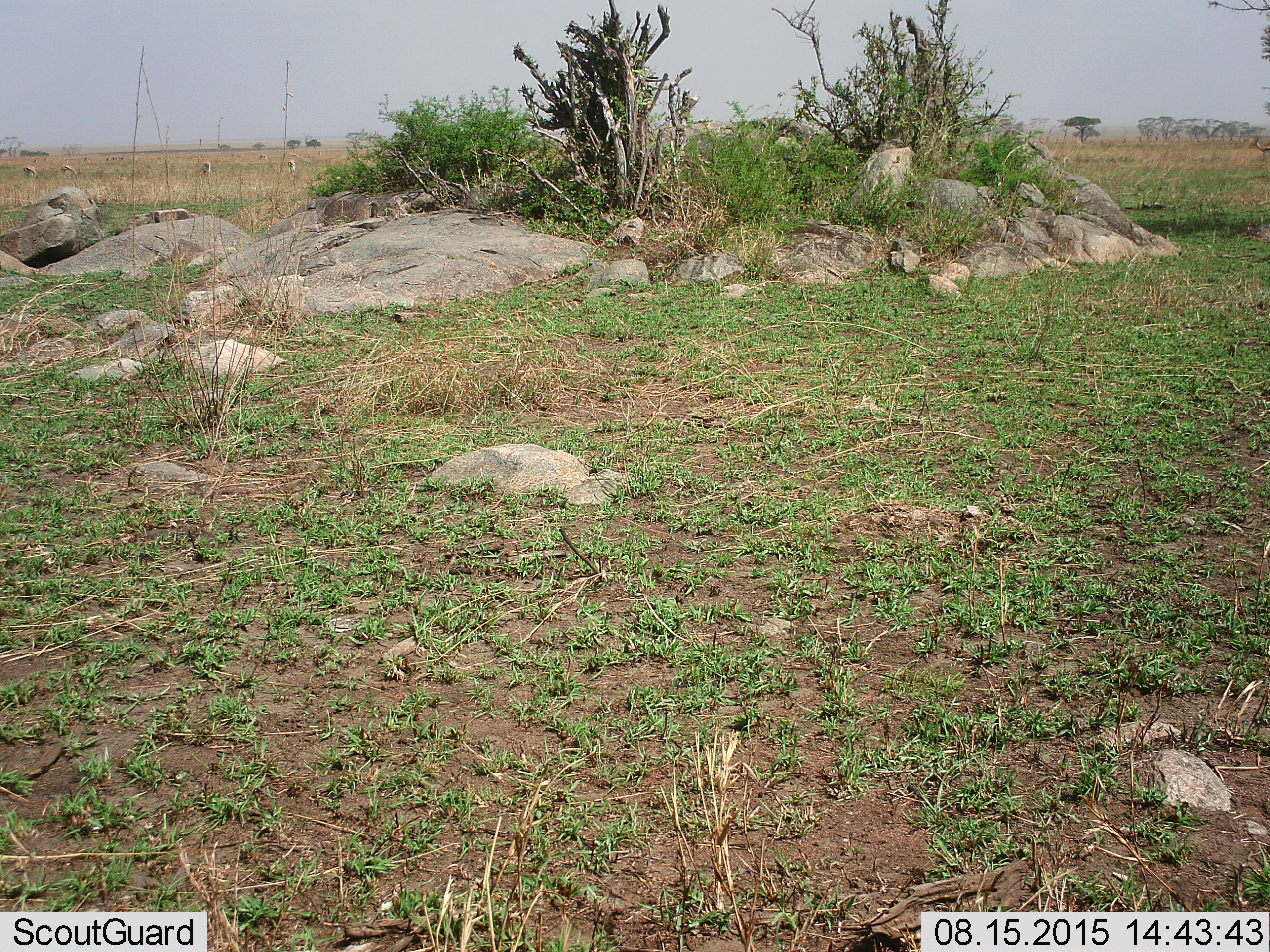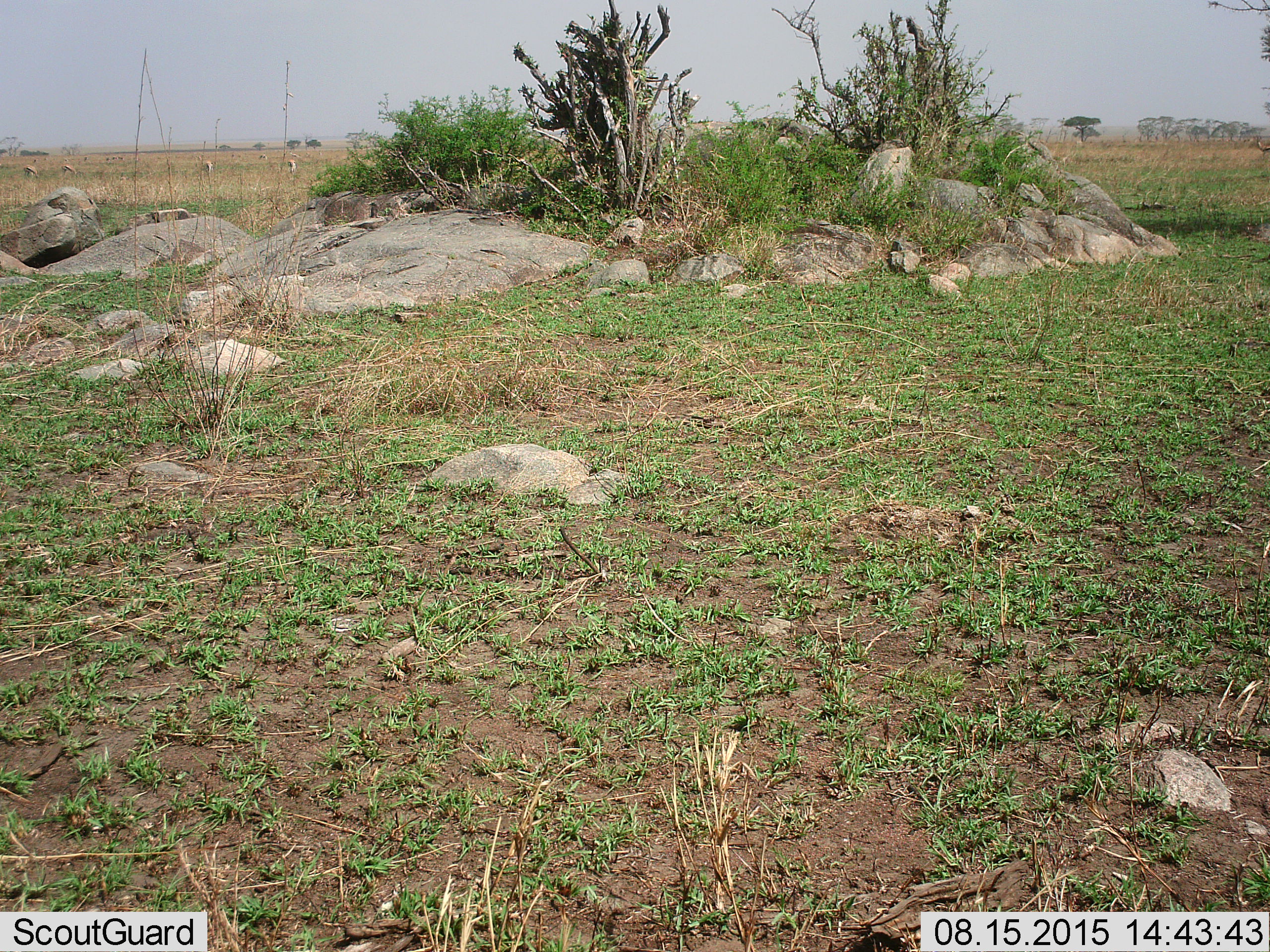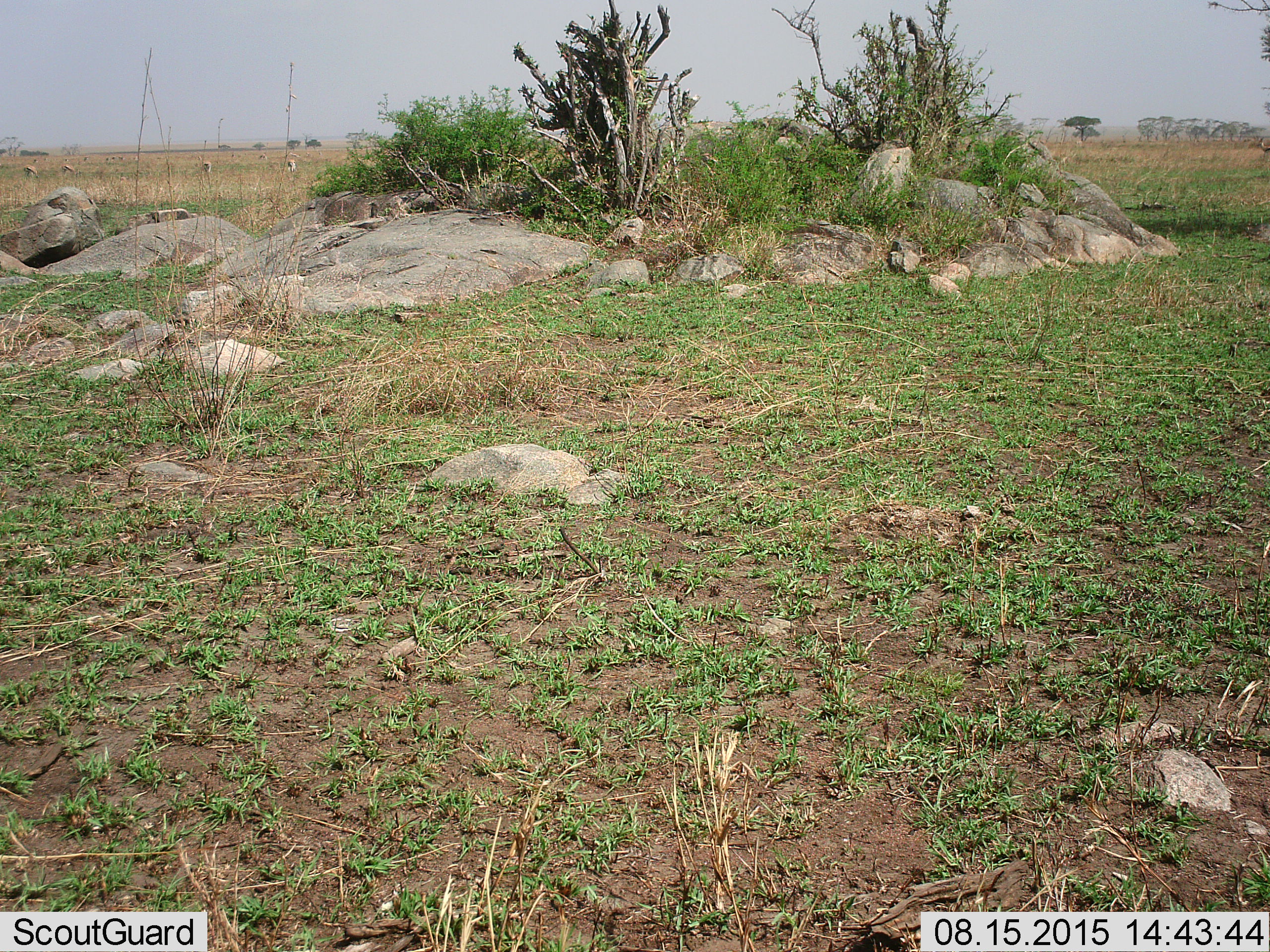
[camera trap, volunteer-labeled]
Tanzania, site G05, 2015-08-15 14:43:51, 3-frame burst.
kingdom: Animalia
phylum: Chordata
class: Mammalia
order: Artiodactyla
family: Bovidae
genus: Eudorcas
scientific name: Eudorcas thomsonii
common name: thomson's gazelle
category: gazellethomsons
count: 11-50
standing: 70%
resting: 0%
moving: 40%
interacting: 0%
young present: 0%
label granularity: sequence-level